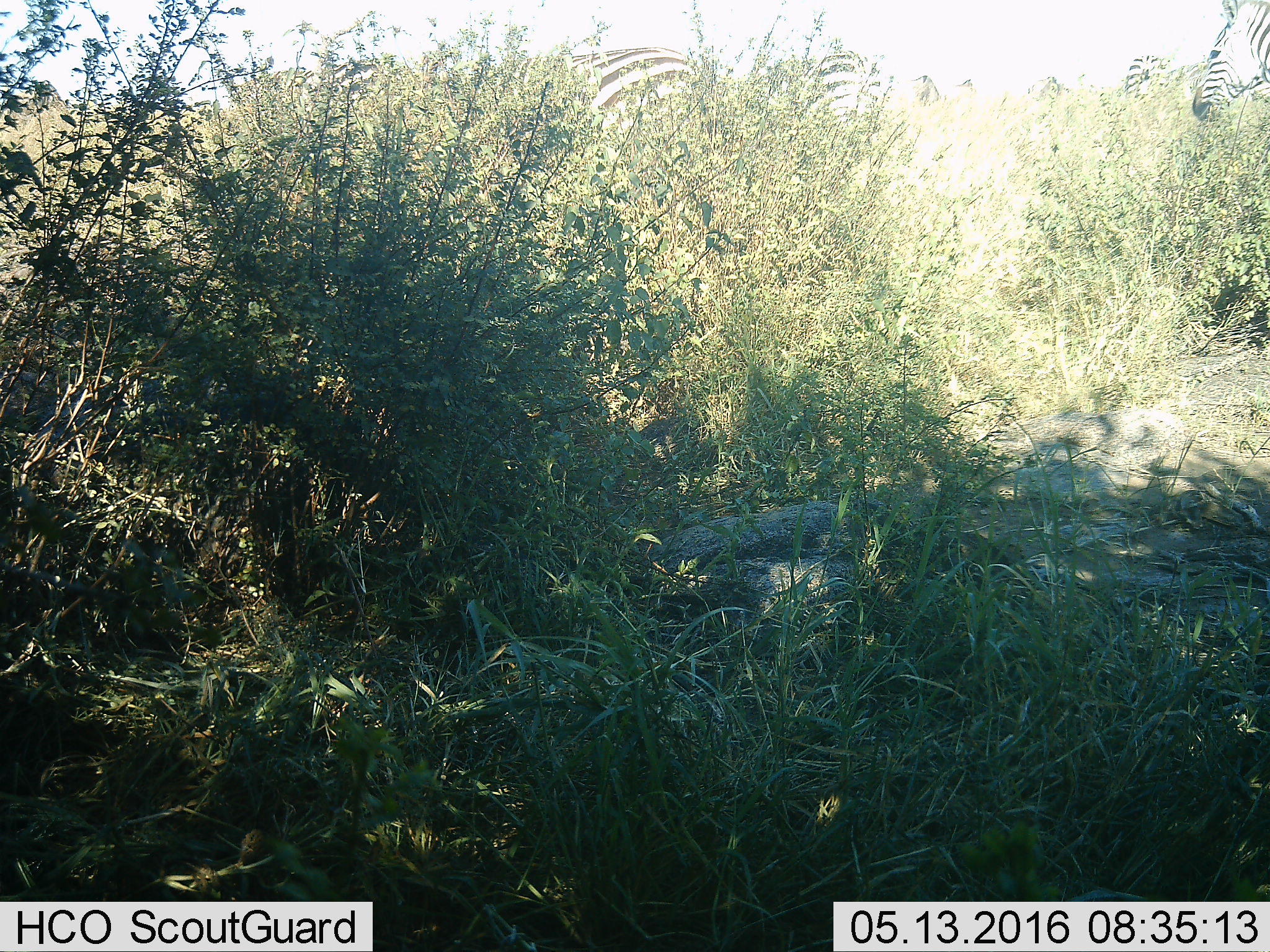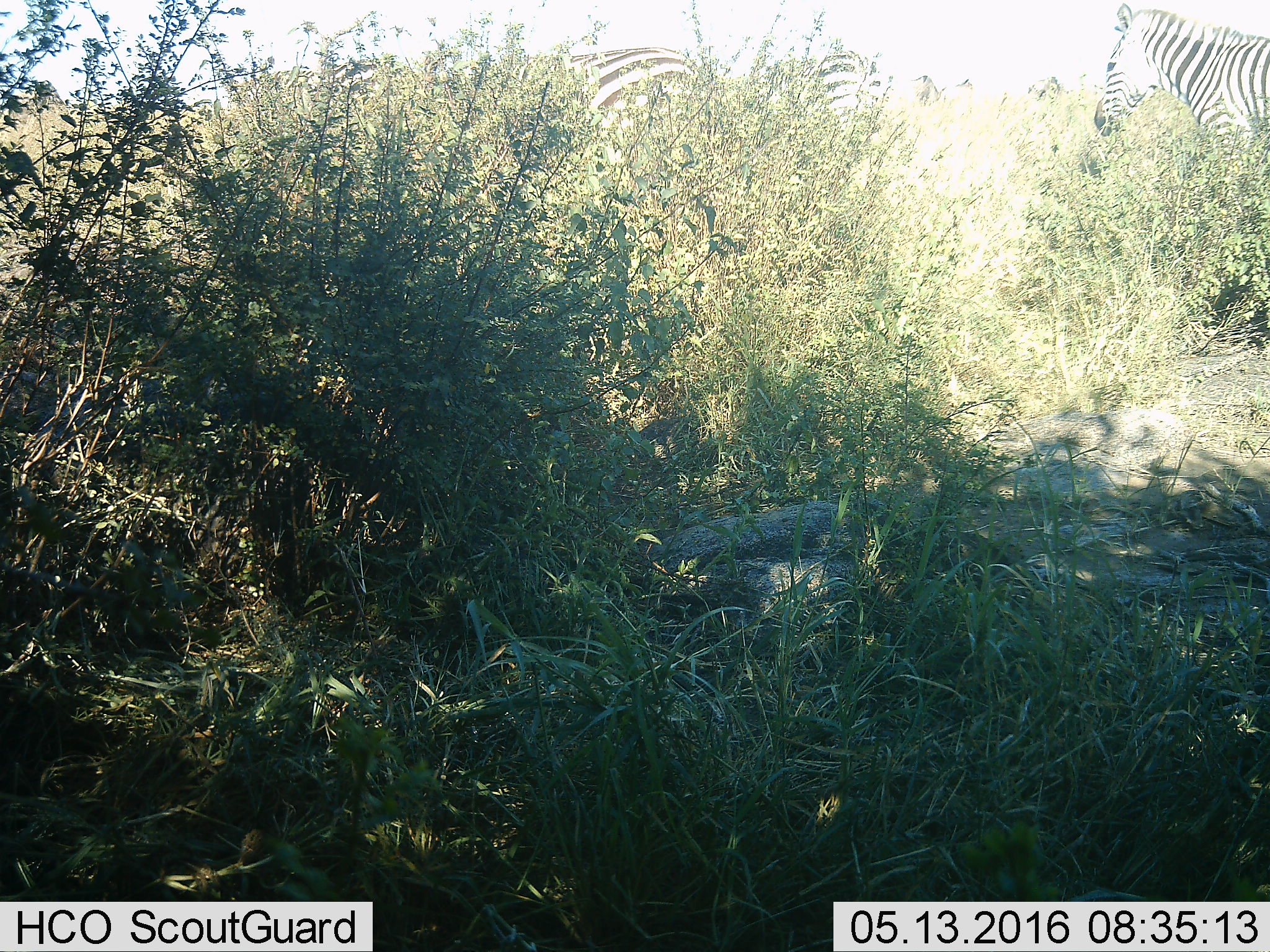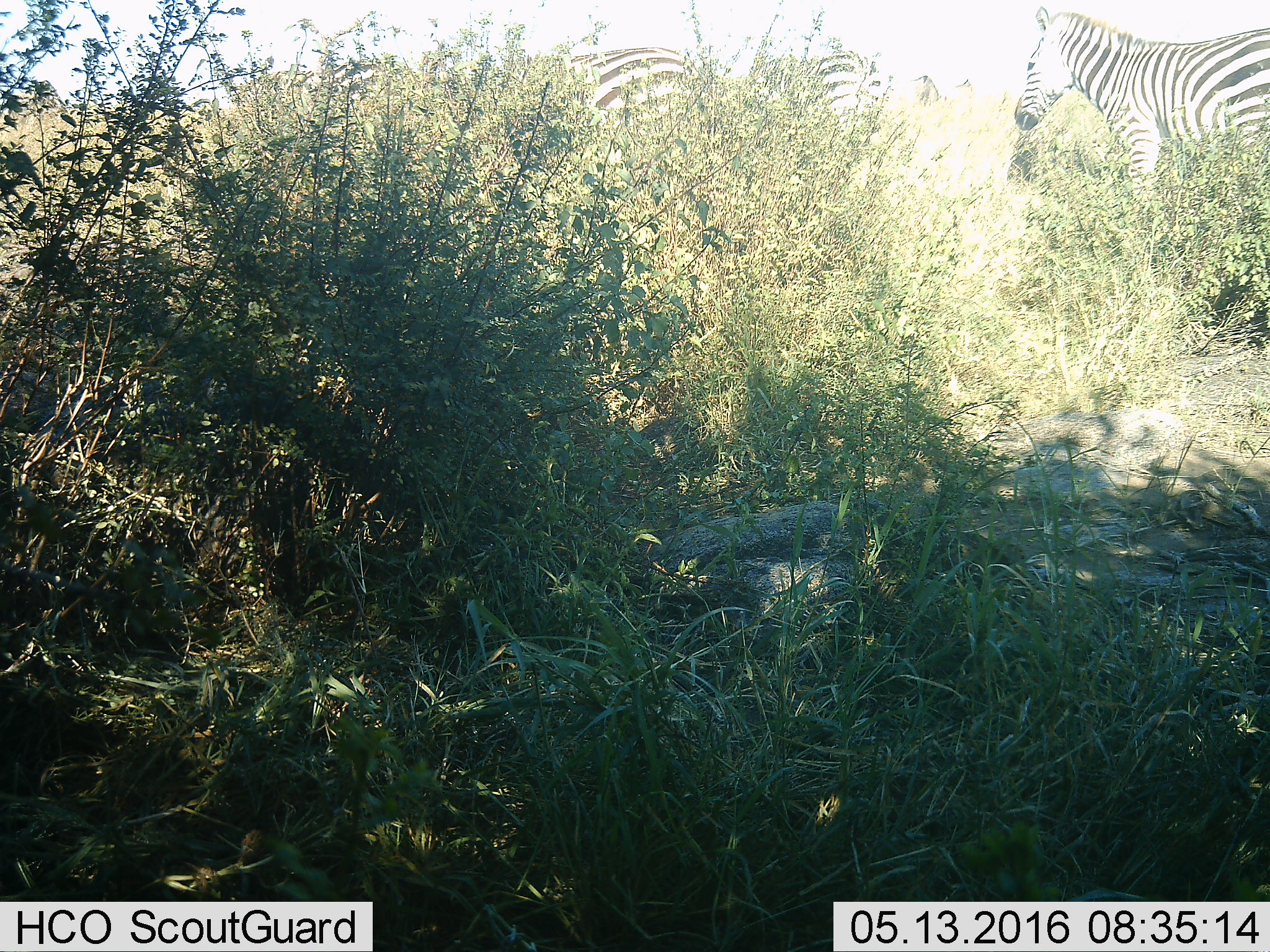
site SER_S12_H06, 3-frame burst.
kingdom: Animalia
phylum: Chordata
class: Mammalia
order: Perissodactyla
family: Equidae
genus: Equus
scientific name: Equus quagga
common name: plains zebra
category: zebraplains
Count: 6.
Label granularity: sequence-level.